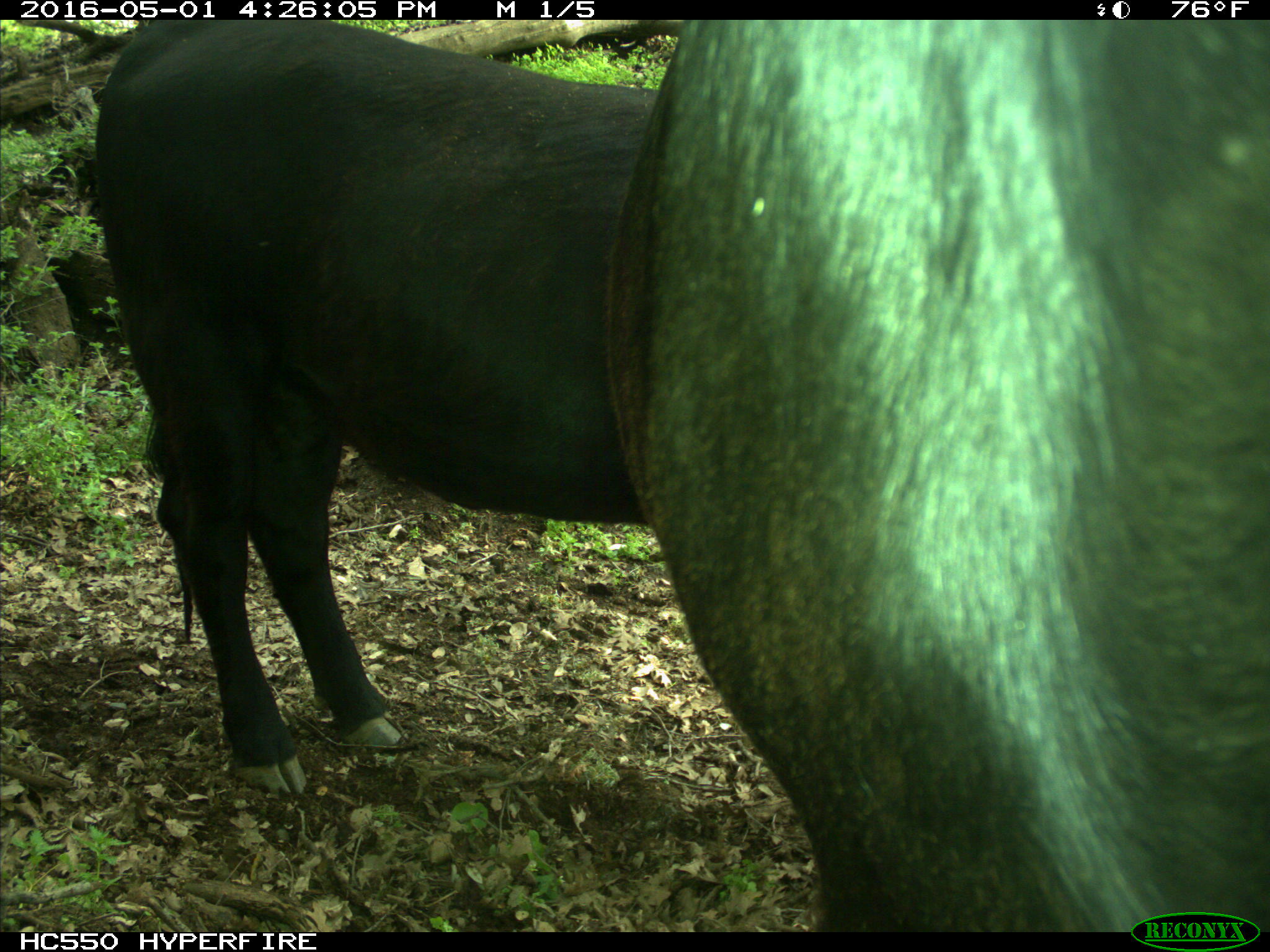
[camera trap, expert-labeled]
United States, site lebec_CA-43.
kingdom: Animalia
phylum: Chordata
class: Mammalia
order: Artiodactyla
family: Bovidae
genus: Bos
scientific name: Bos taurus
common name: domestic cow